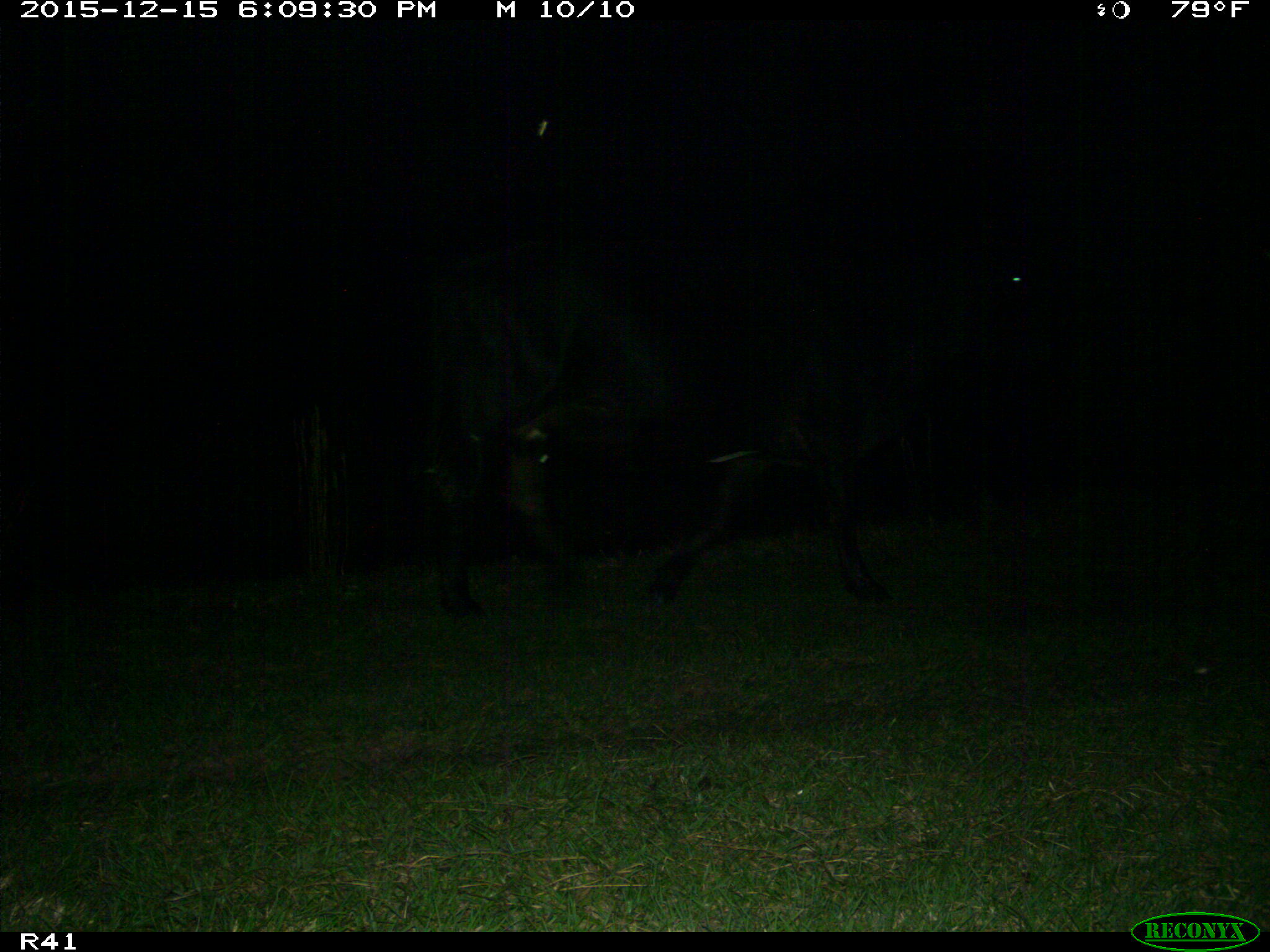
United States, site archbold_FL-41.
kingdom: Animalia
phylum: Chordata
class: Mammalia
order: Artiodactyla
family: Bovidae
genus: Bos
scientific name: Bos taurus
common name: domestic cow